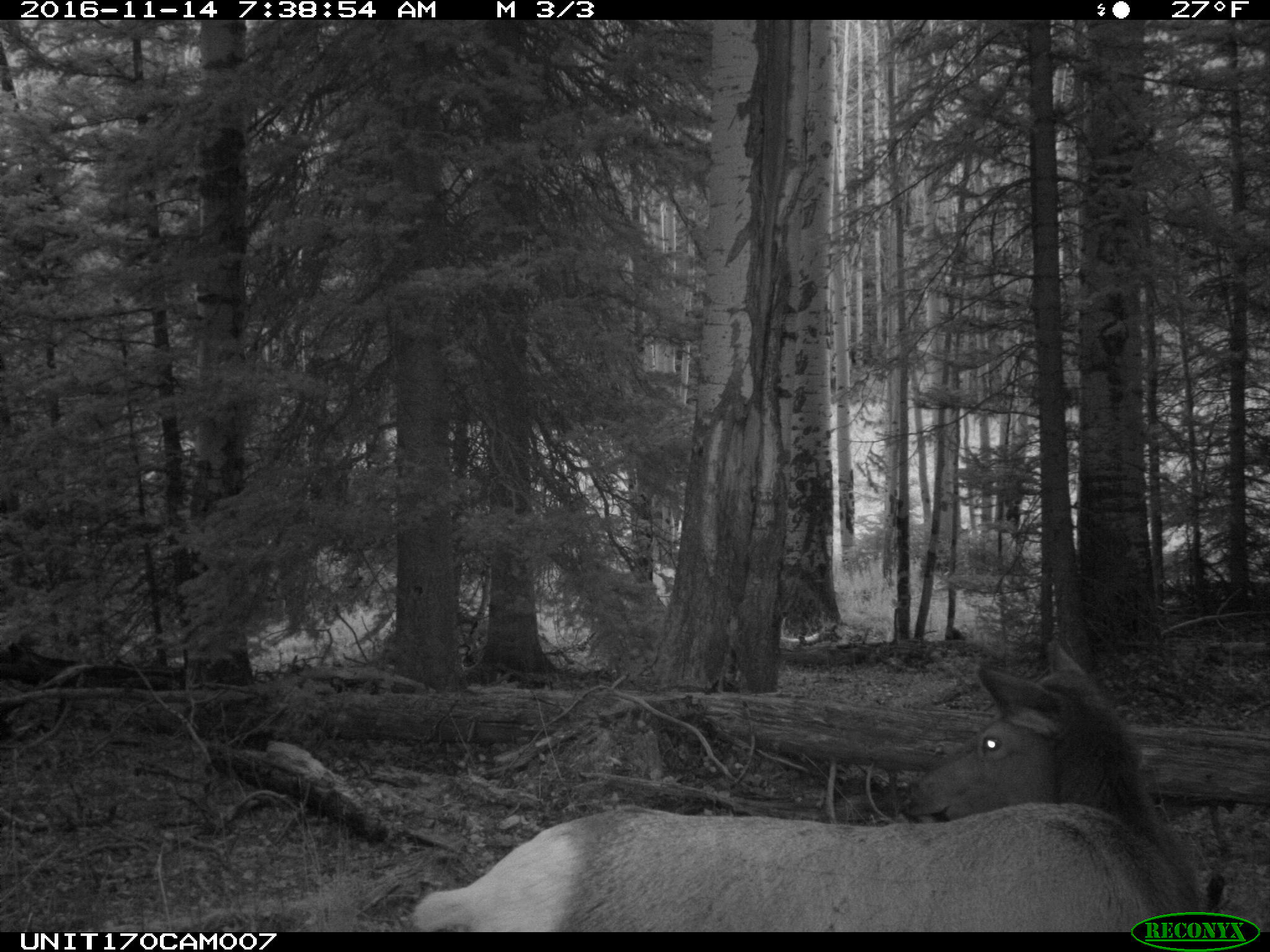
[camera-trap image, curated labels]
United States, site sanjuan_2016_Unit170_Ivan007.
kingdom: Animalia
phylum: Chordata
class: Mammalia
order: Artiodactyla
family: Cervidae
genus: Cervus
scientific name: Cervus elaphus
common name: red deer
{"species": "Cervus elaphus (red deer)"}